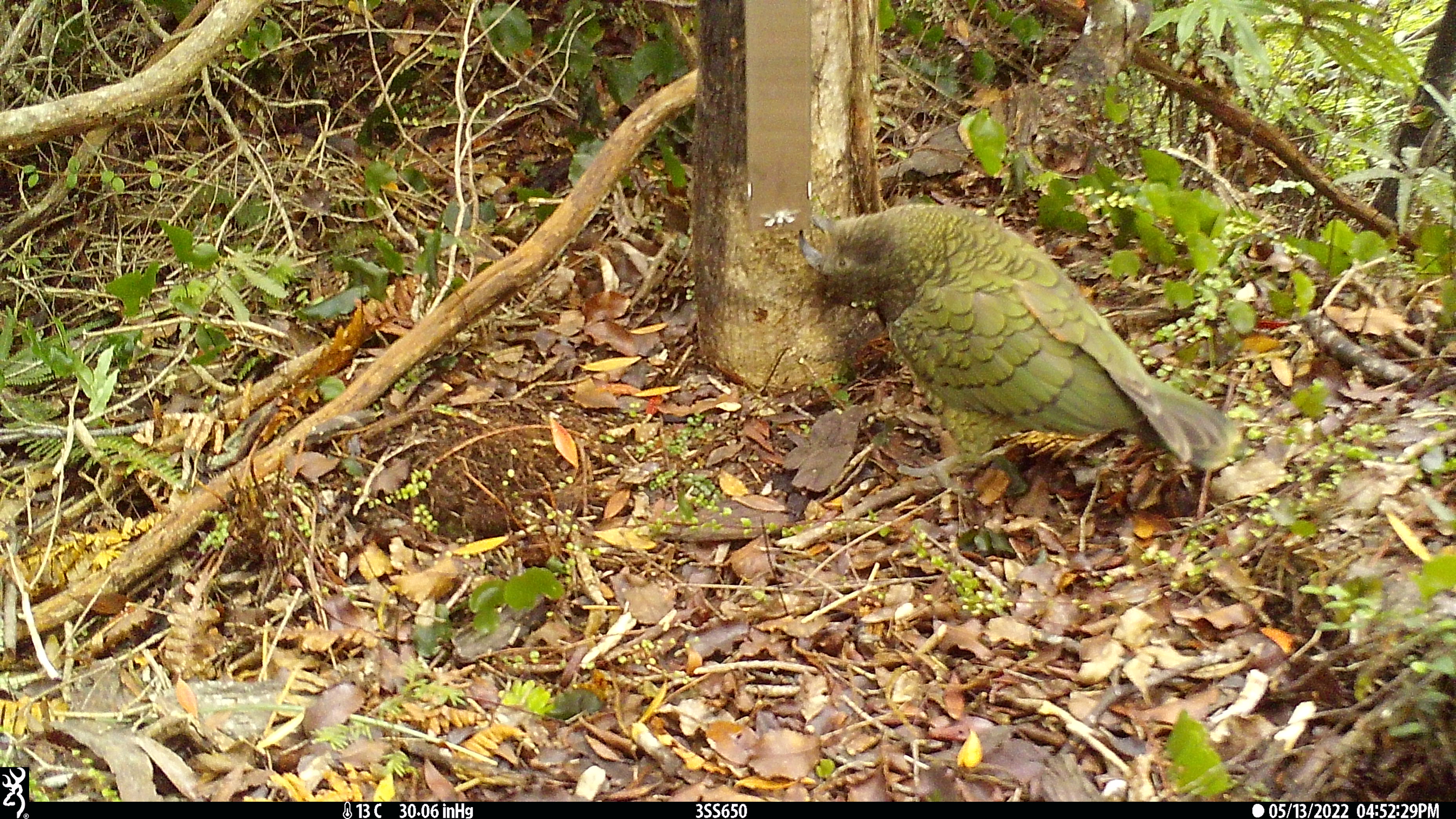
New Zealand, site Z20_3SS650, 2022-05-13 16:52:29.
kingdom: Animalia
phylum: Chordata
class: Aves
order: Psittaciformes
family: Strigopidae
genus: Nestor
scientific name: Nestor notabilis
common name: kea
Kea (Nestor notabilis).